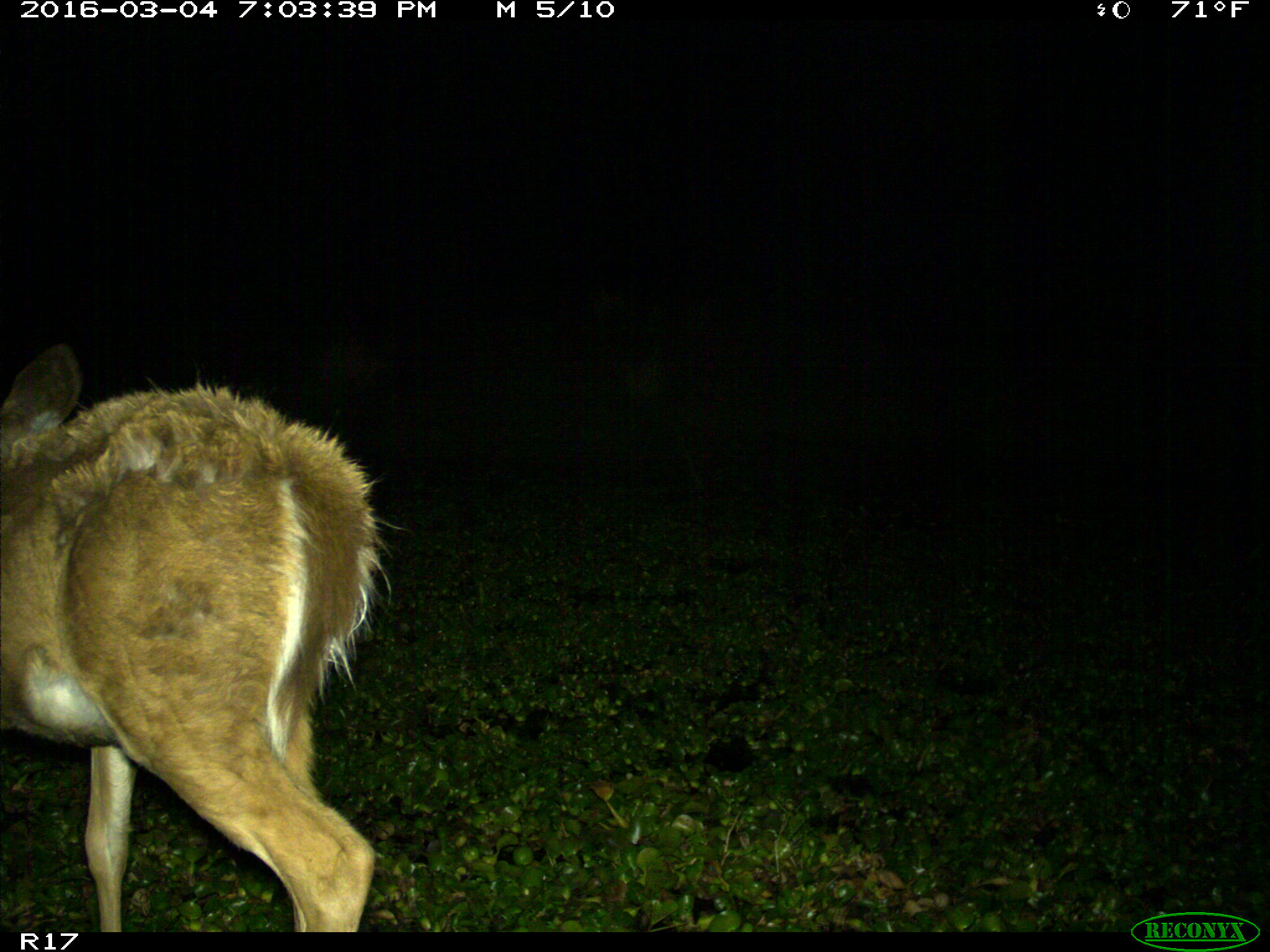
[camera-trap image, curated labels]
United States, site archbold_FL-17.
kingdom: Animalia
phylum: Chordata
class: Mammalia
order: Artiodactyla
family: Cervidae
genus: Odocoileus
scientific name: Odocoileus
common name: deer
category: unidentified deer